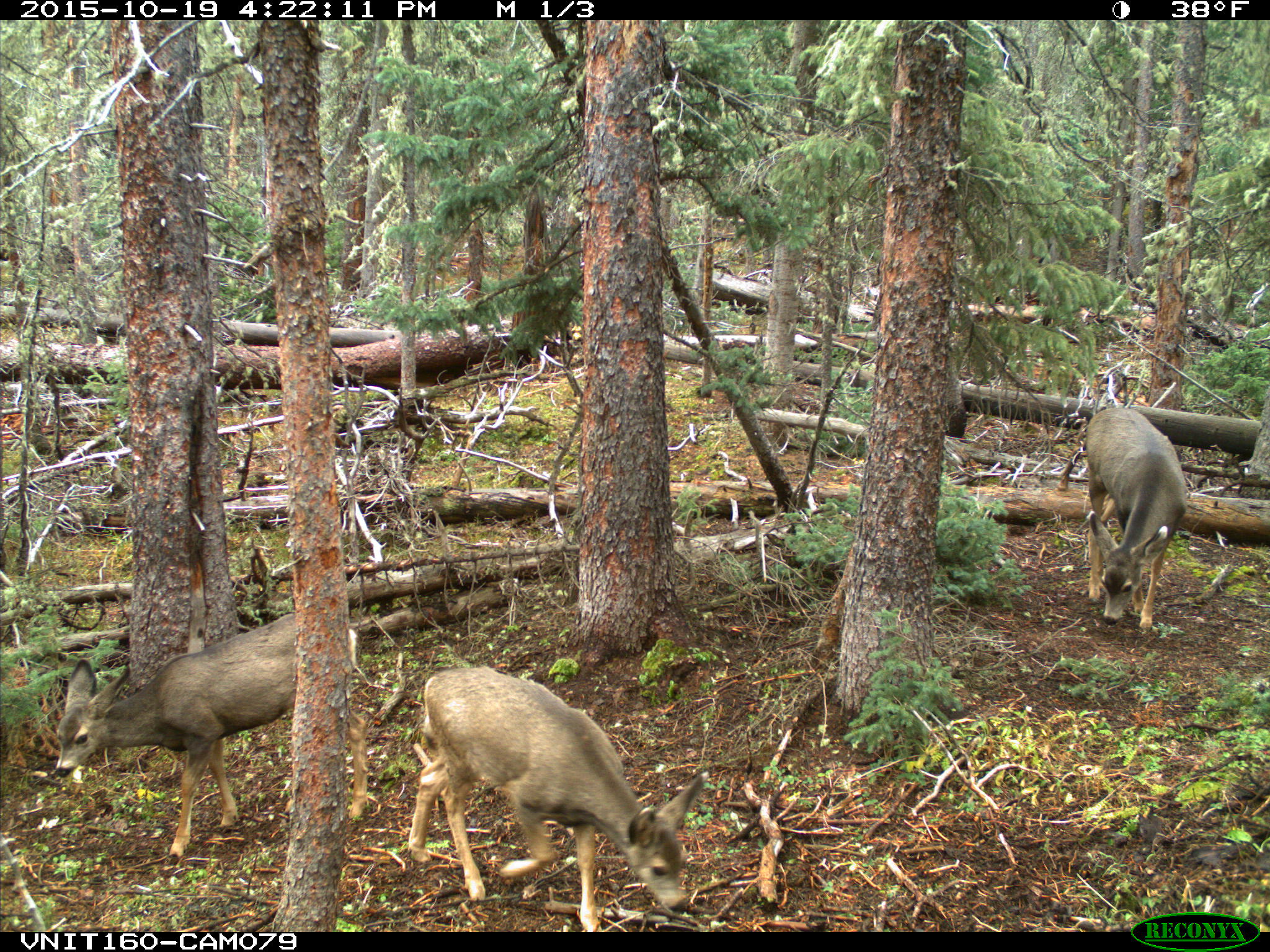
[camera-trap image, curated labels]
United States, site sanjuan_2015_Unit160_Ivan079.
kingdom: Animalia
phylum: Chordata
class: Mammalia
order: Artiodactyla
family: Cervidae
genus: Odocoileus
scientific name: Odocoileus hemionus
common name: mule deer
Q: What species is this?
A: Odocoileus hemionus (mule deer).